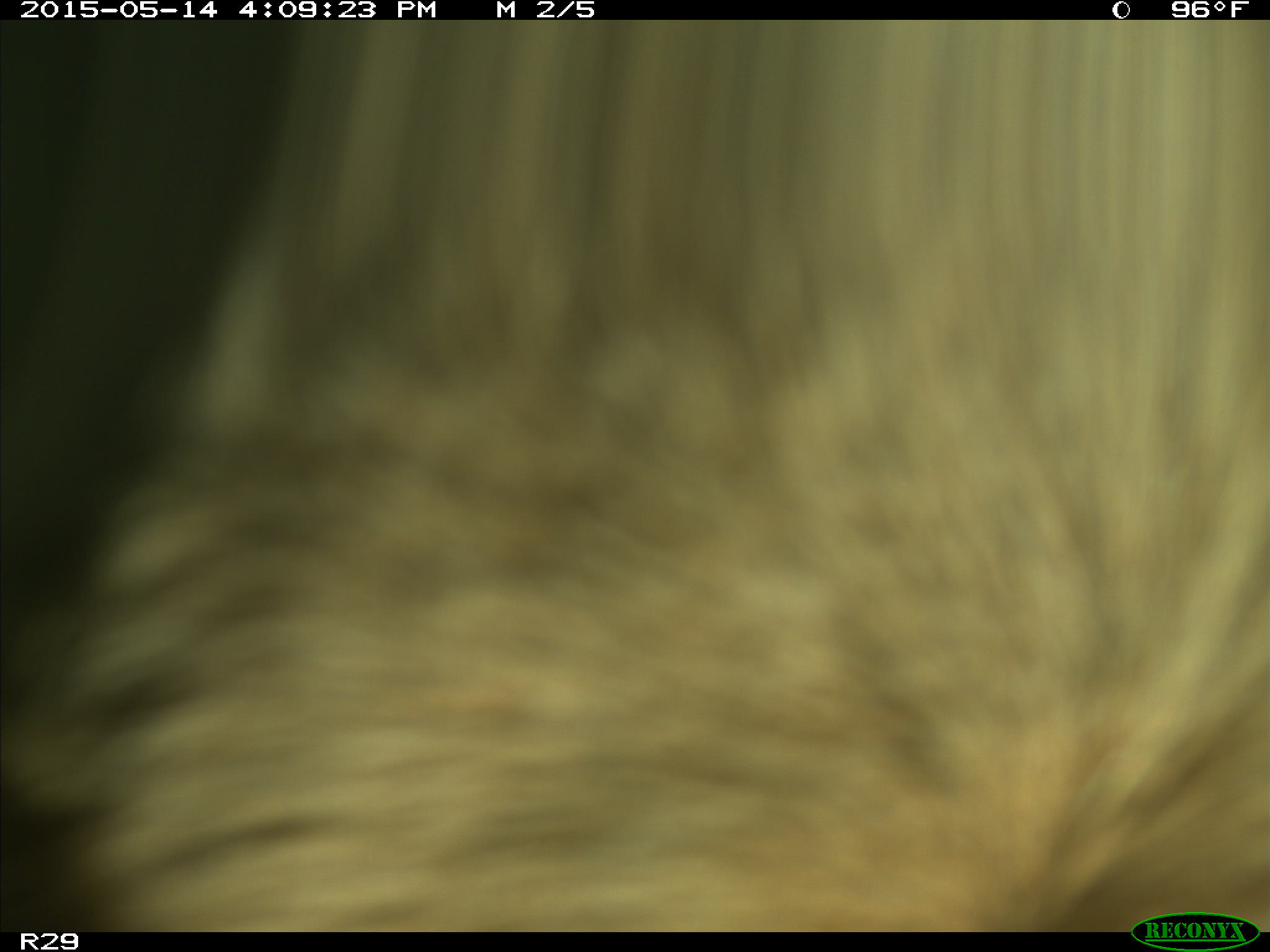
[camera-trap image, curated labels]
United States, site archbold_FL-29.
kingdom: Animalia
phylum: Chordata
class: Mammalia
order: Artiodactyla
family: Bovidae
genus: Bos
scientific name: Bos taurus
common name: domestic cow